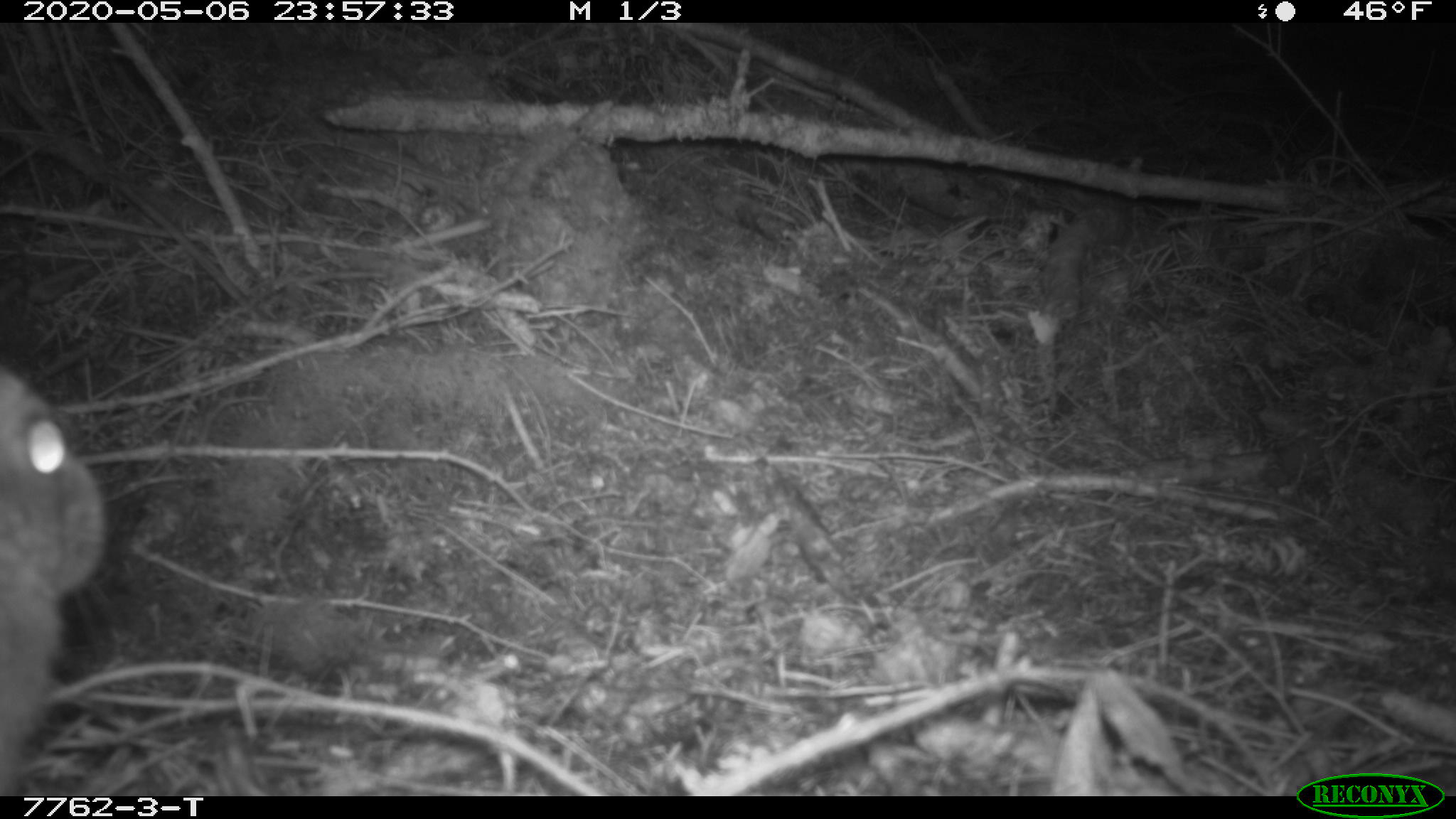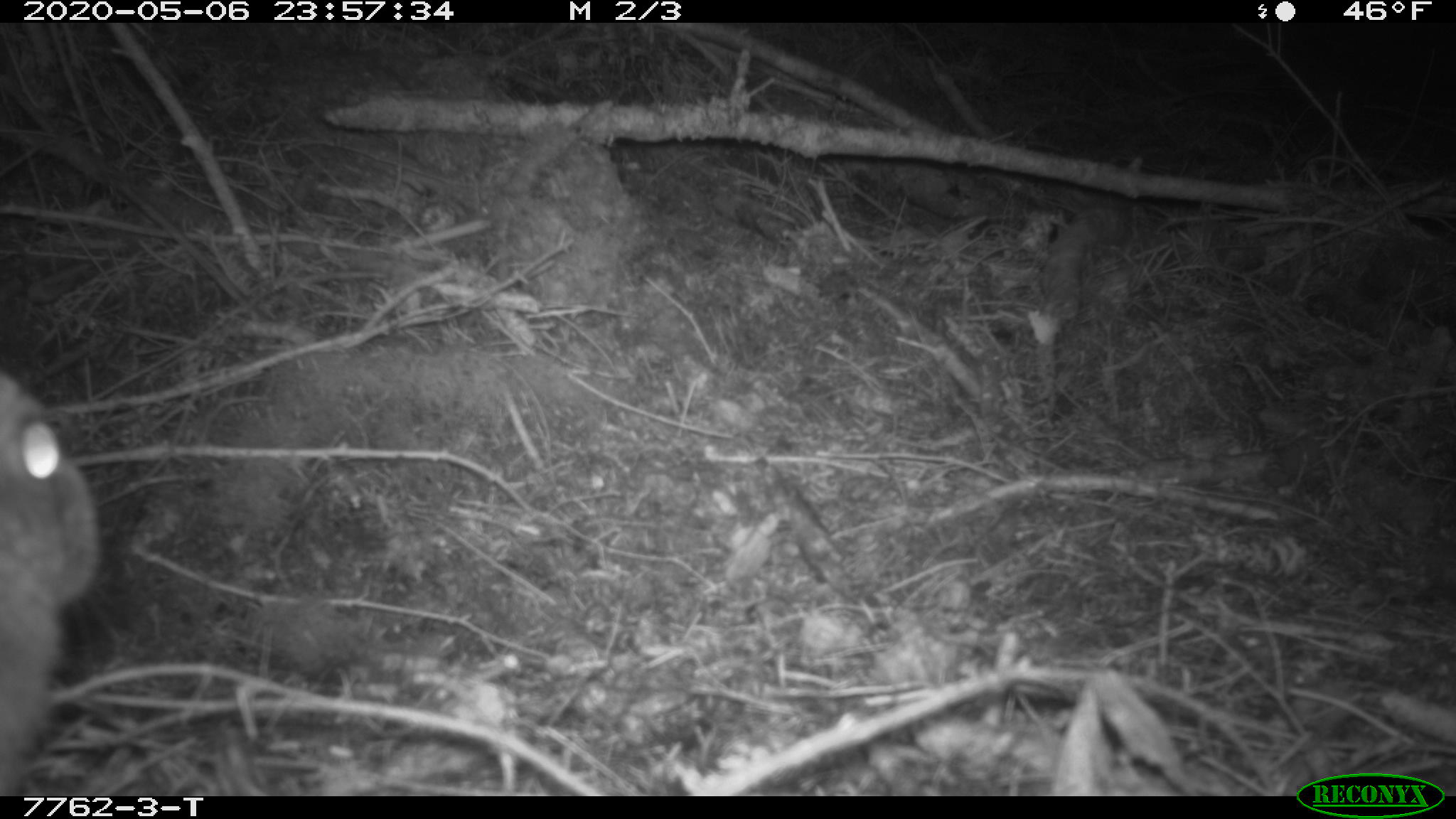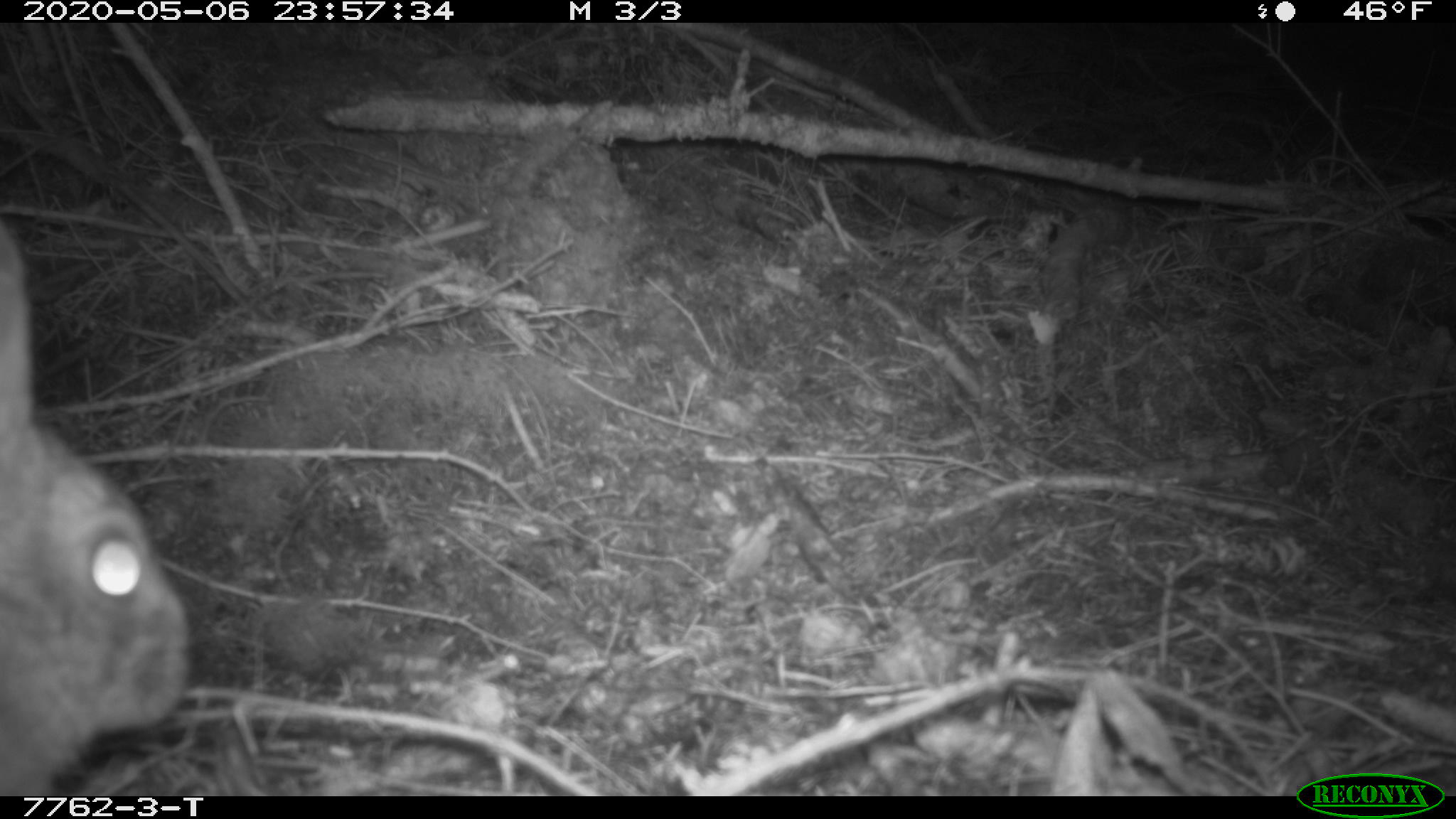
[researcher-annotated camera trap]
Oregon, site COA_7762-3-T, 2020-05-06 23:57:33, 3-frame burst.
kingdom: Animalia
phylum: Chordata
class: Mammalia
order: Lagomorpha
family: Leporidae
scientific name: Leporidae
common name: hares and rabbits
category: leporidae family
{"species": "leporidae family (hares and rabbits) (Leporidae)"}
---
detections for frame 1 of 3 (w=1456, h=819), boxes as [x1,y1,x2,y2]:
leporidae family: [0,366,105,785]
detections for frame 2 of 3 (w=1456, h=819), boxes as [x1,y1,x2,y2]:
leporidae family: [2,366,104,787]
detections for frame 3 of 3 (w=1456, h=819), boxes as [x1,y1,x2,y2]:
leporidae family: [0,215,194,789]